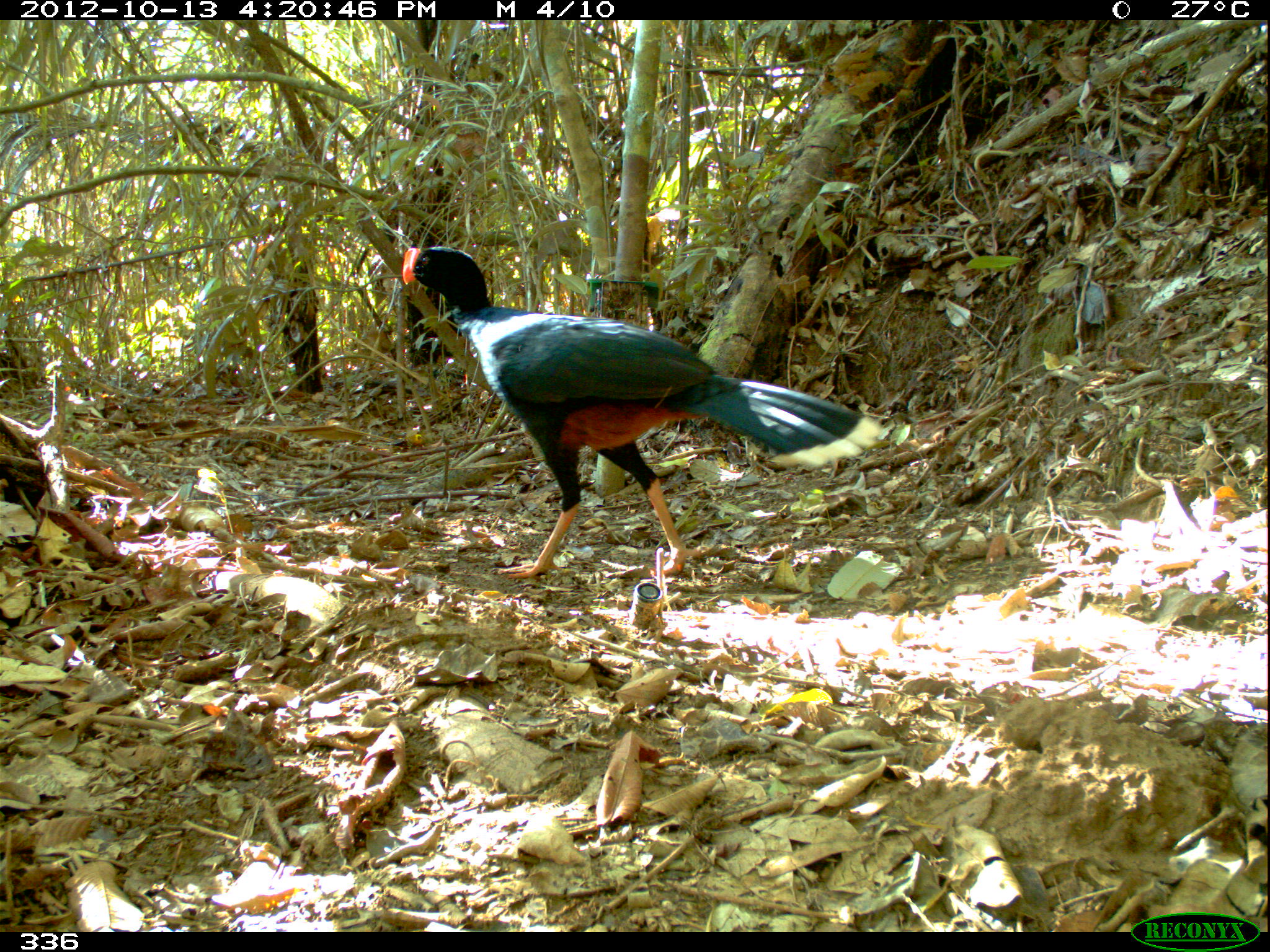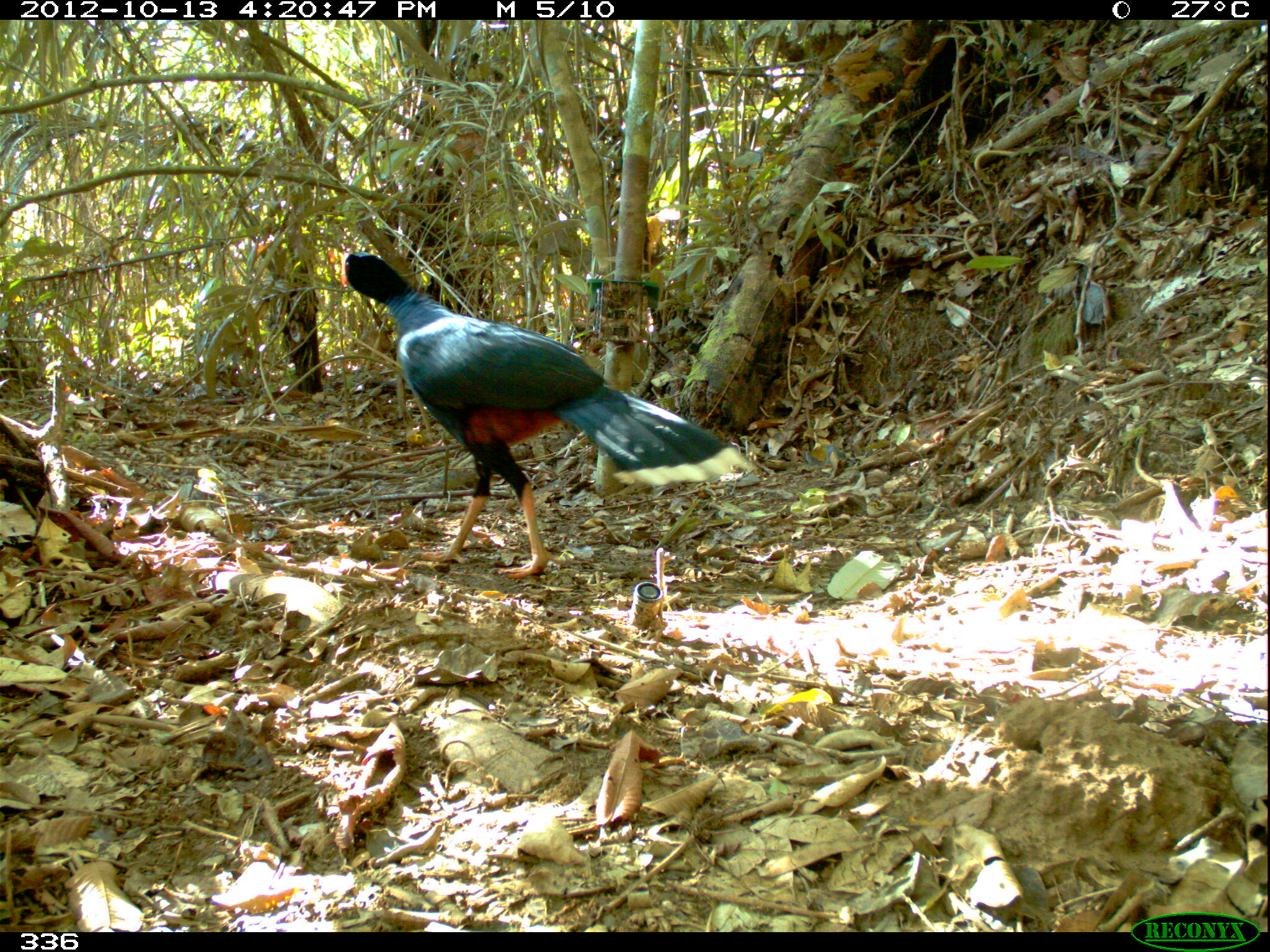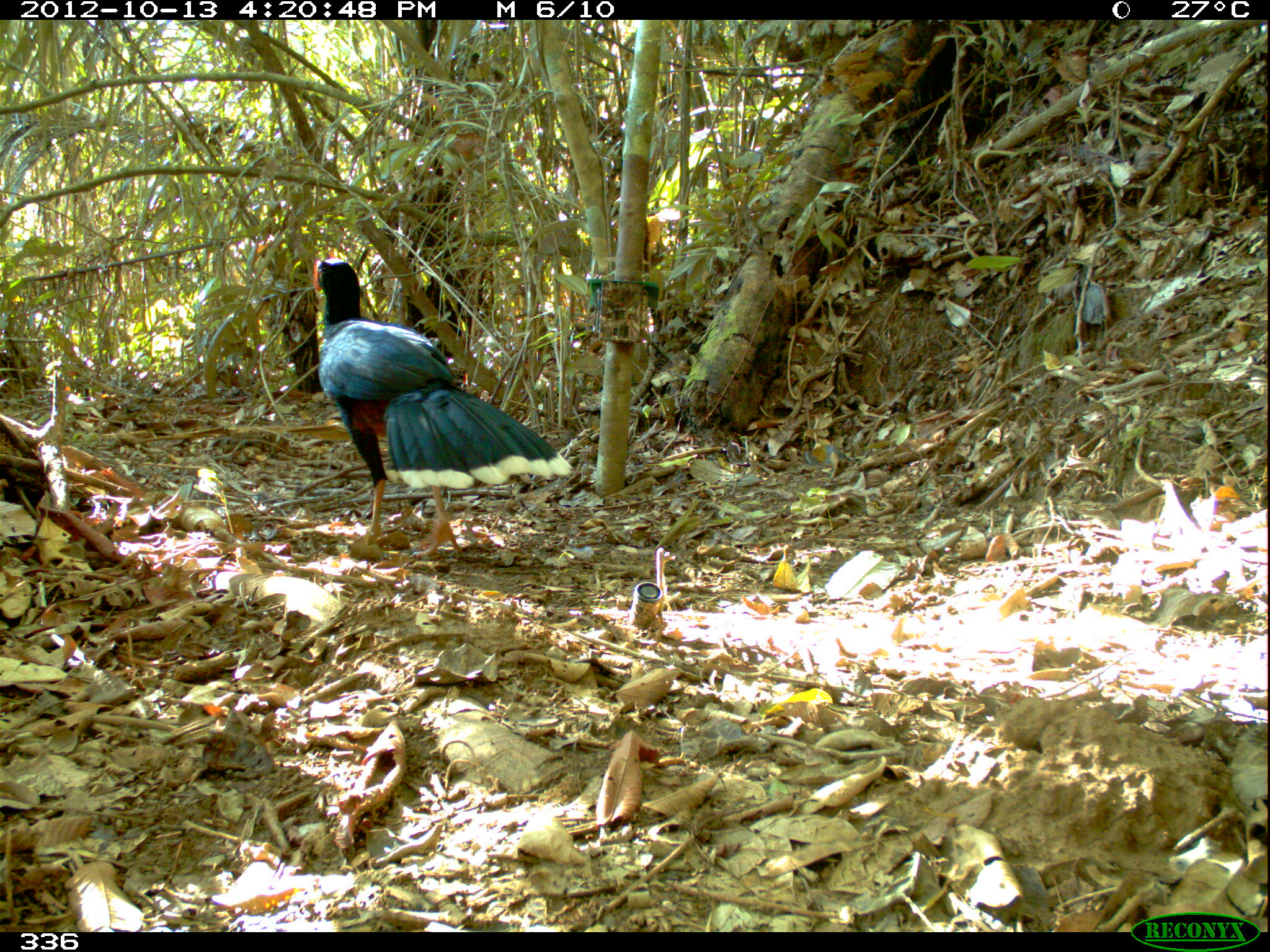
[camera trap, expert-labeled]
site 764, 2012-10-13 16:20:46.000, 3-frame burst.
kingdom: Animalia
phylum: Chordata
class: Aves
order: Galliformes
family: Cracidae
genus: Mitu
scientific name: Mitu tuberosum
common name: razor-billed curassow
Mitu tuberosum (razor-billed curassow).